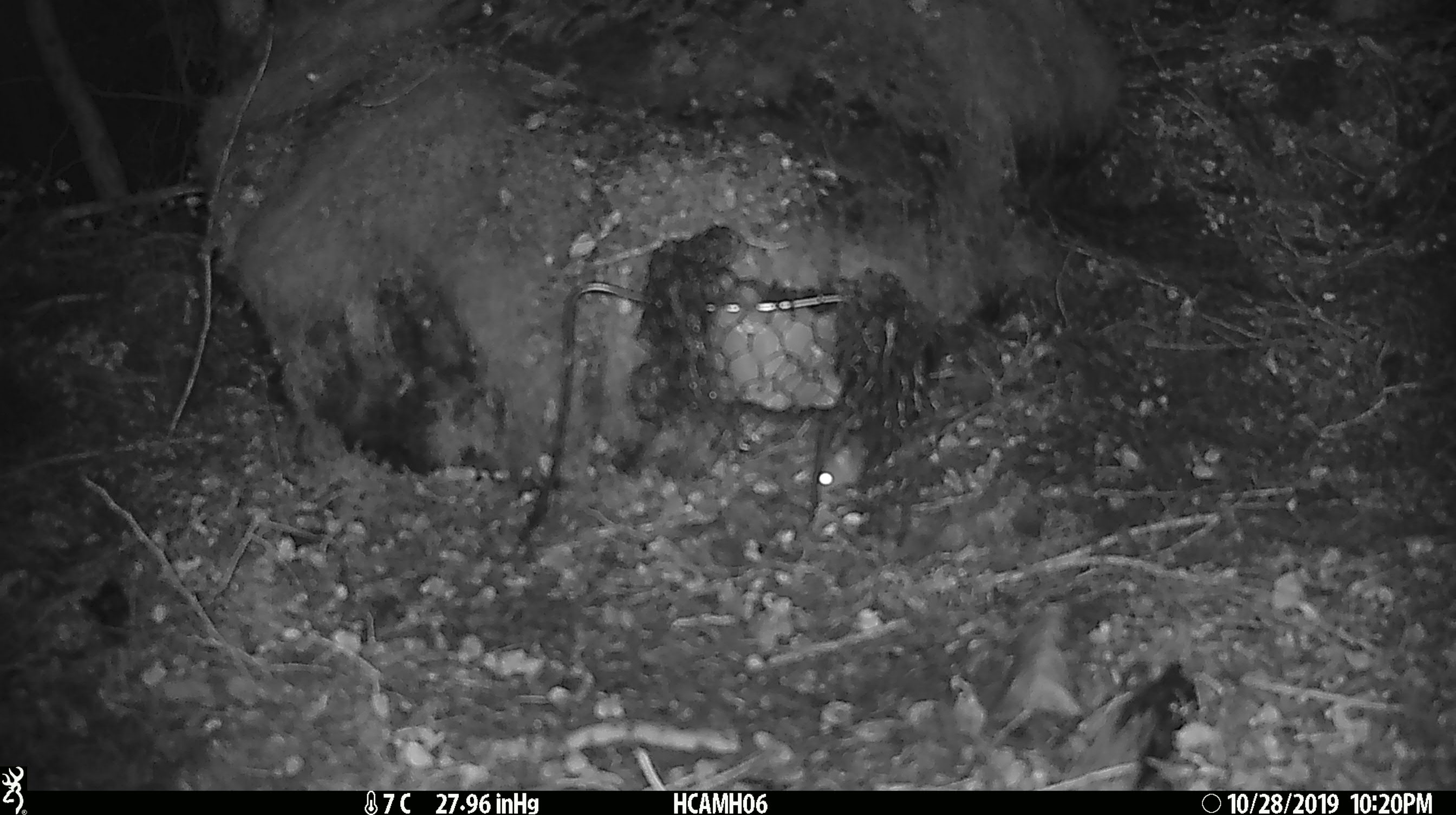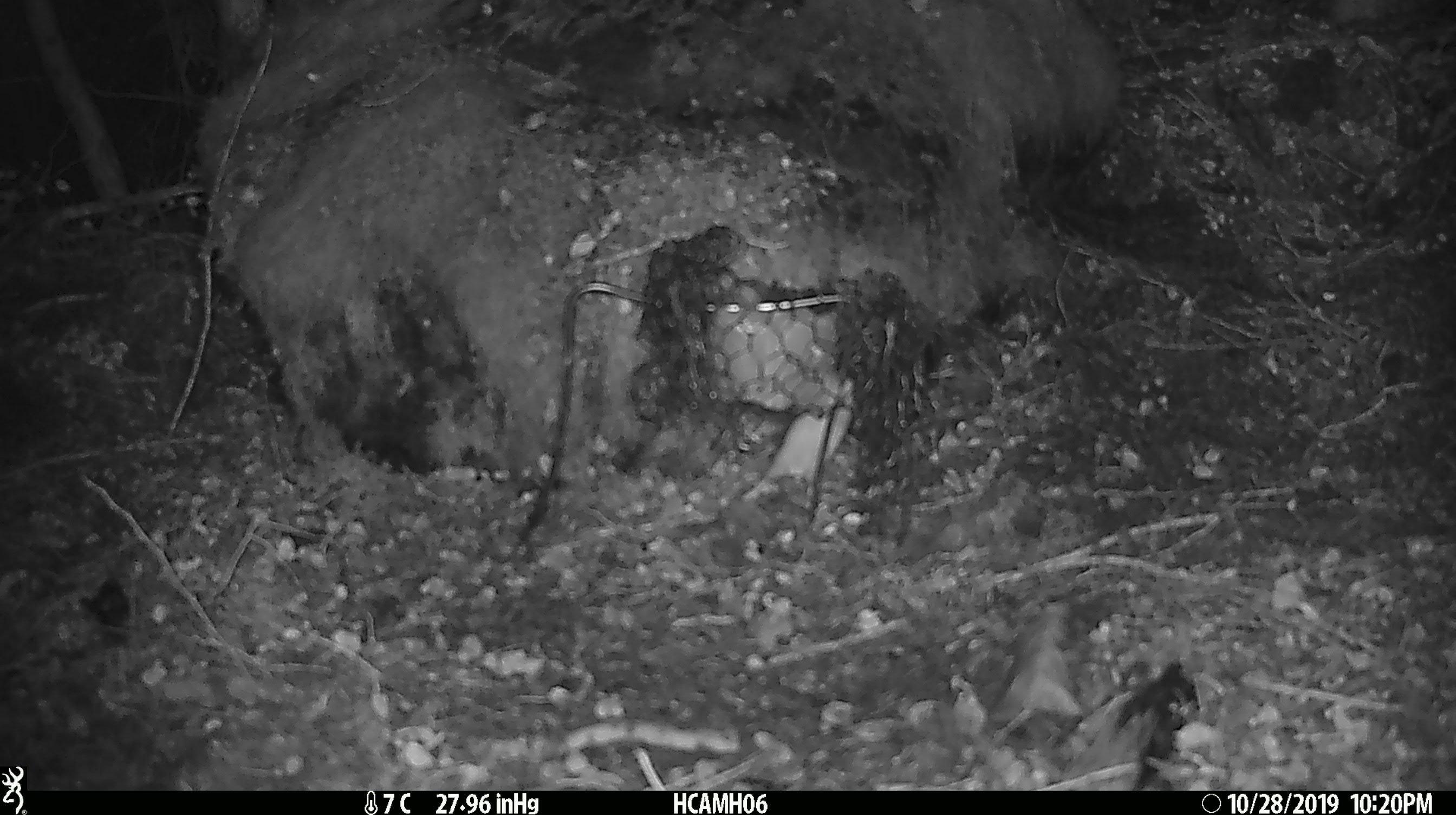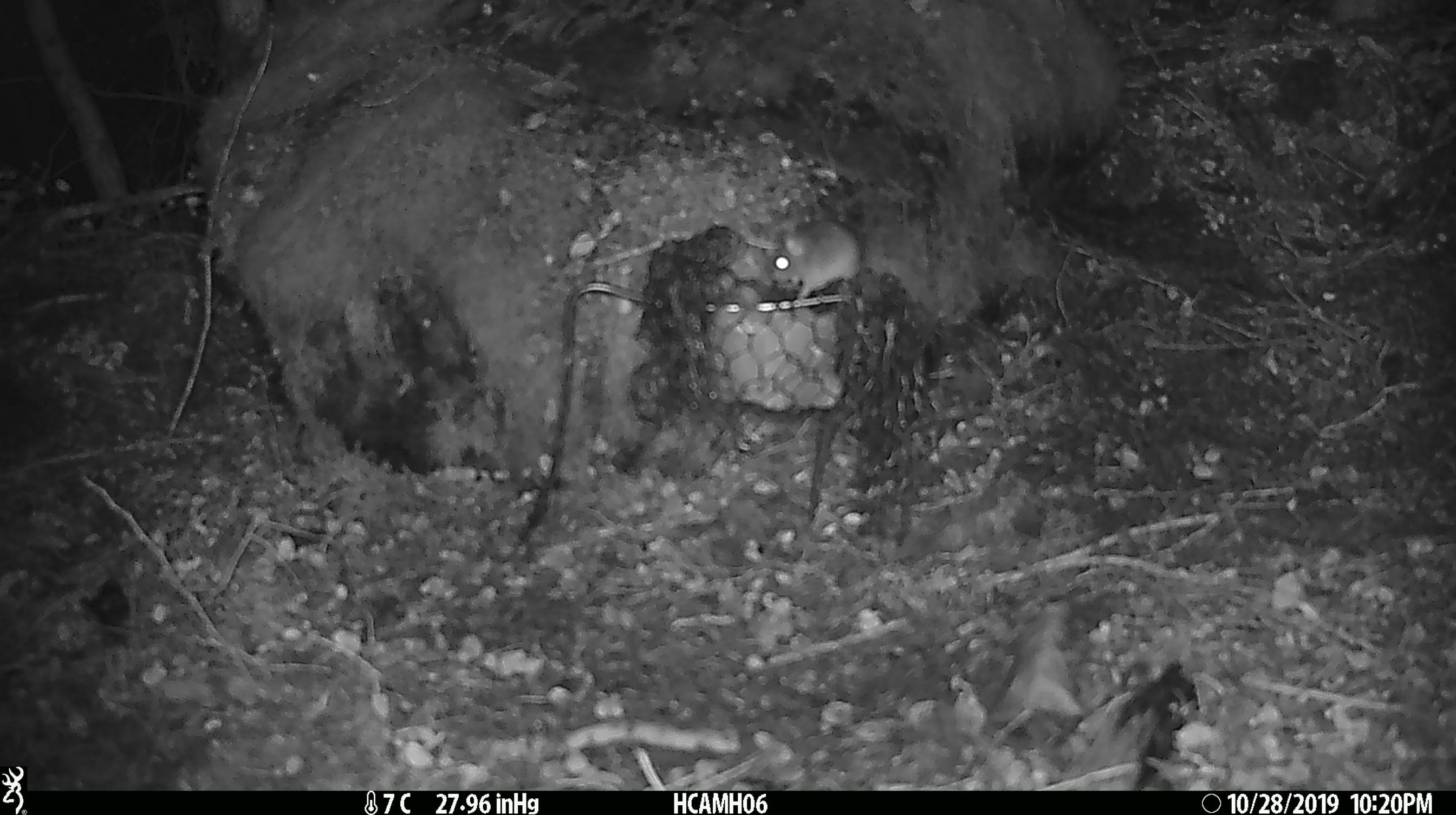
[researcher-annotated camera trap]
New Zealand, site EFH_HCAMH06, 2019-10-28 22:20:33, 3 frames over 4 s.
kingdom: Animalia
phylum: Chordata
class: Mammalia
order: Rodentia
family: Muridae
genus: Mus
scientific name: Mus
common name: mouse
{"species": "mouse (Mus)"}